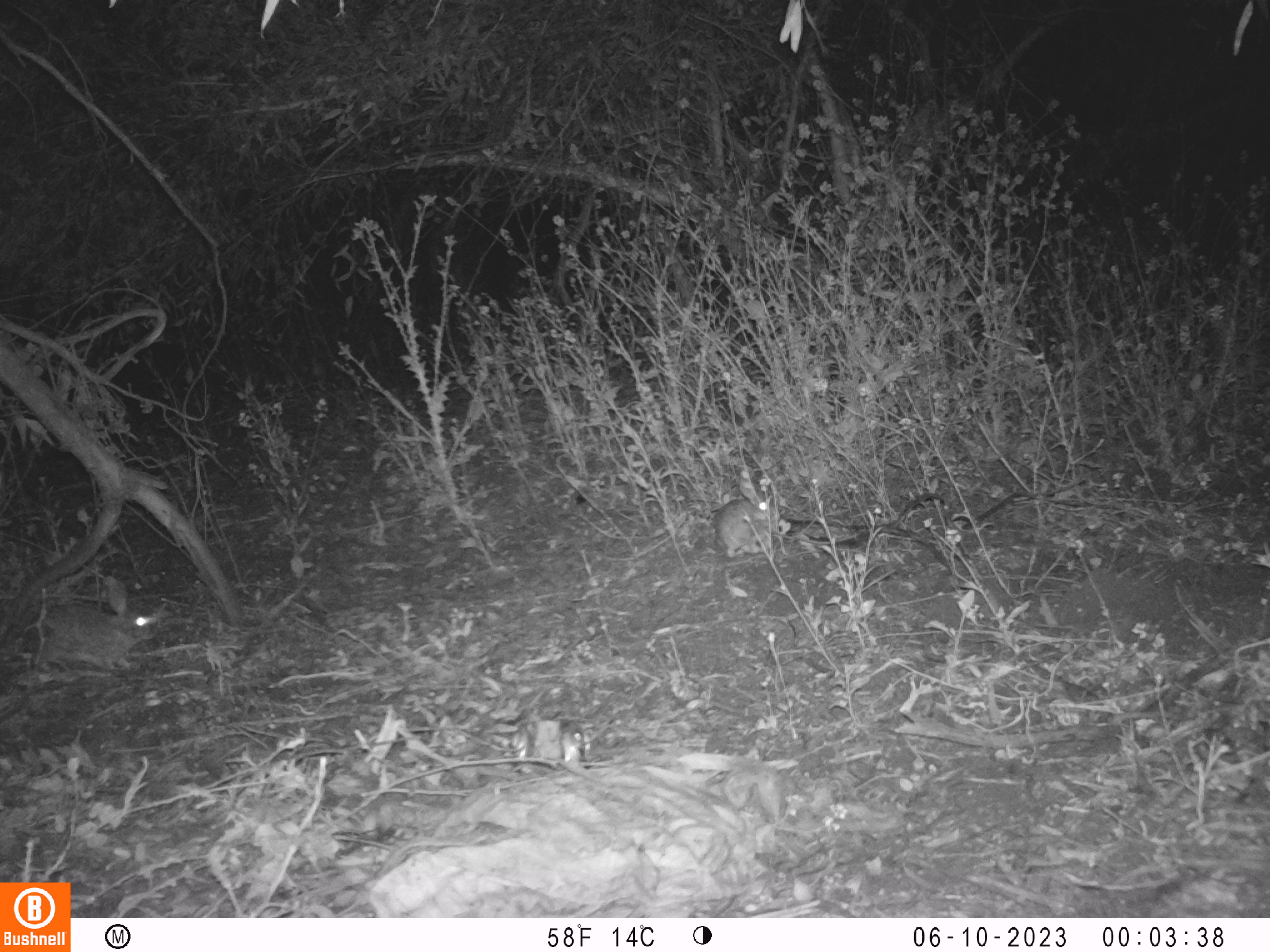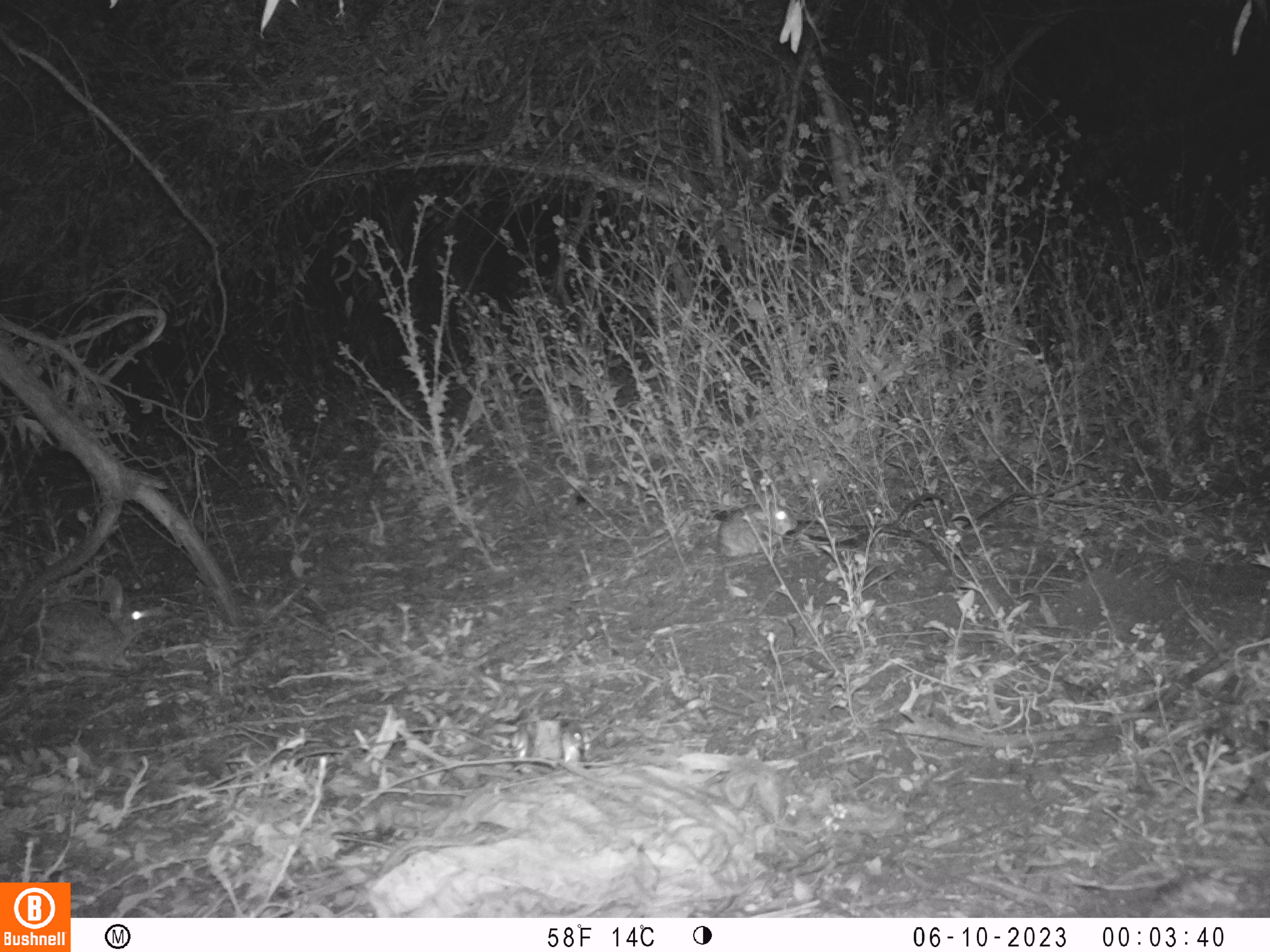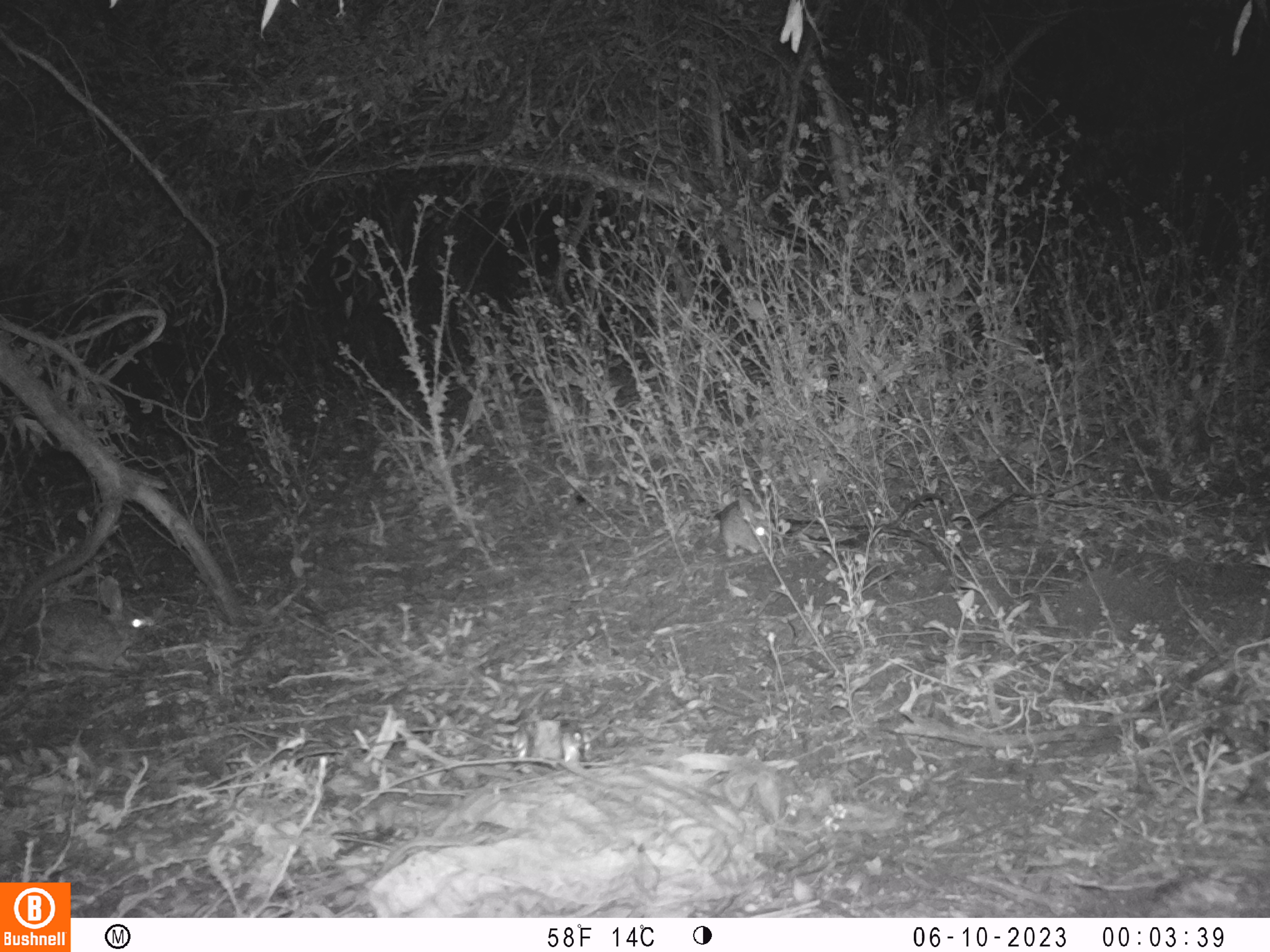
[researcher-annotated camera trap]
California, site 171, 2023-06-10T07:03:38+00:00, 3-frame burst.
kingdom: Animalia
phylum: Chordata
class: Mammalia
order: Lagomorpha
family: Leporidae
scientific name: Leporidae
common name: rabbit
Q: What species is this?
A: Rabbit (Leporidae).